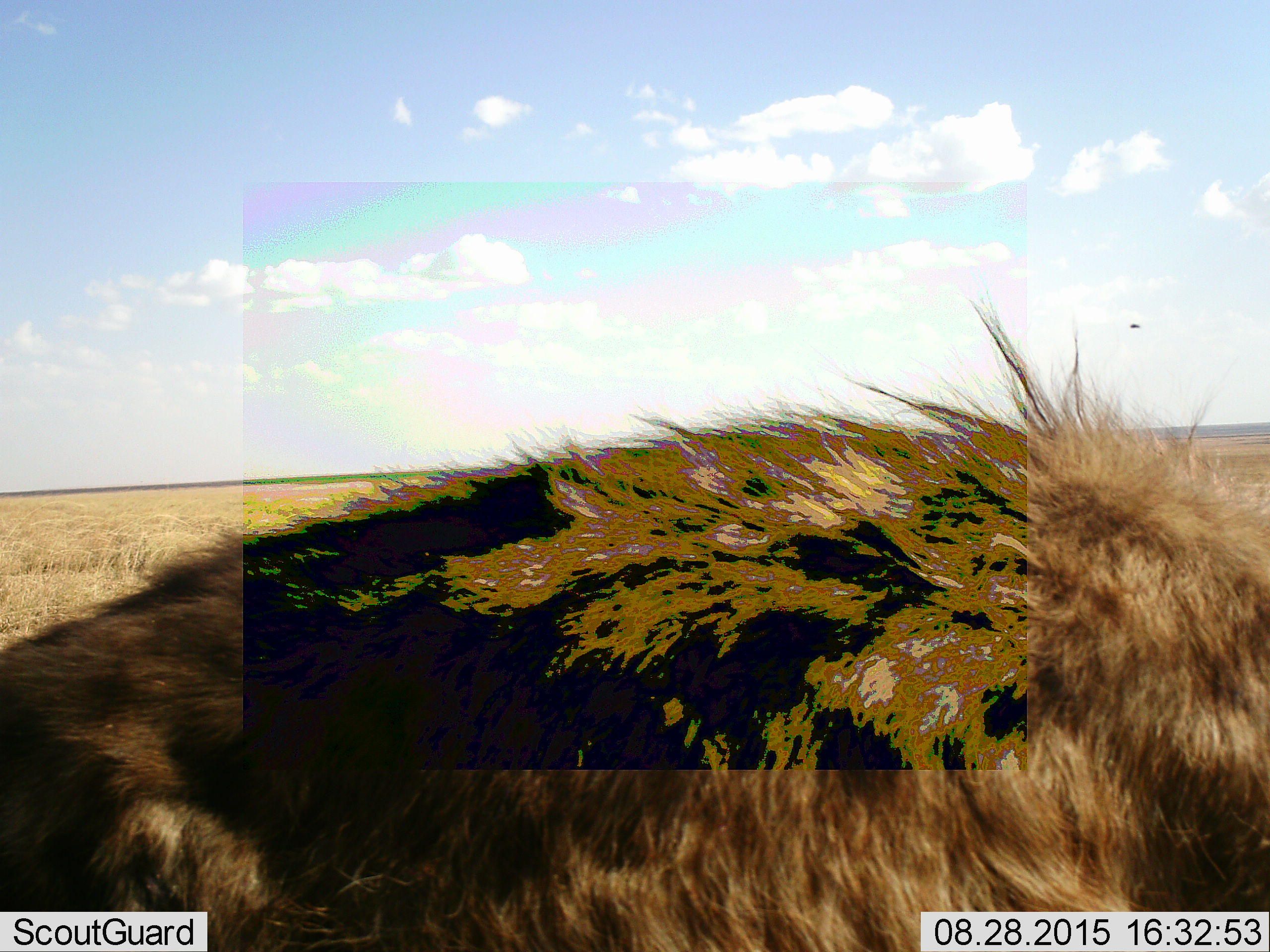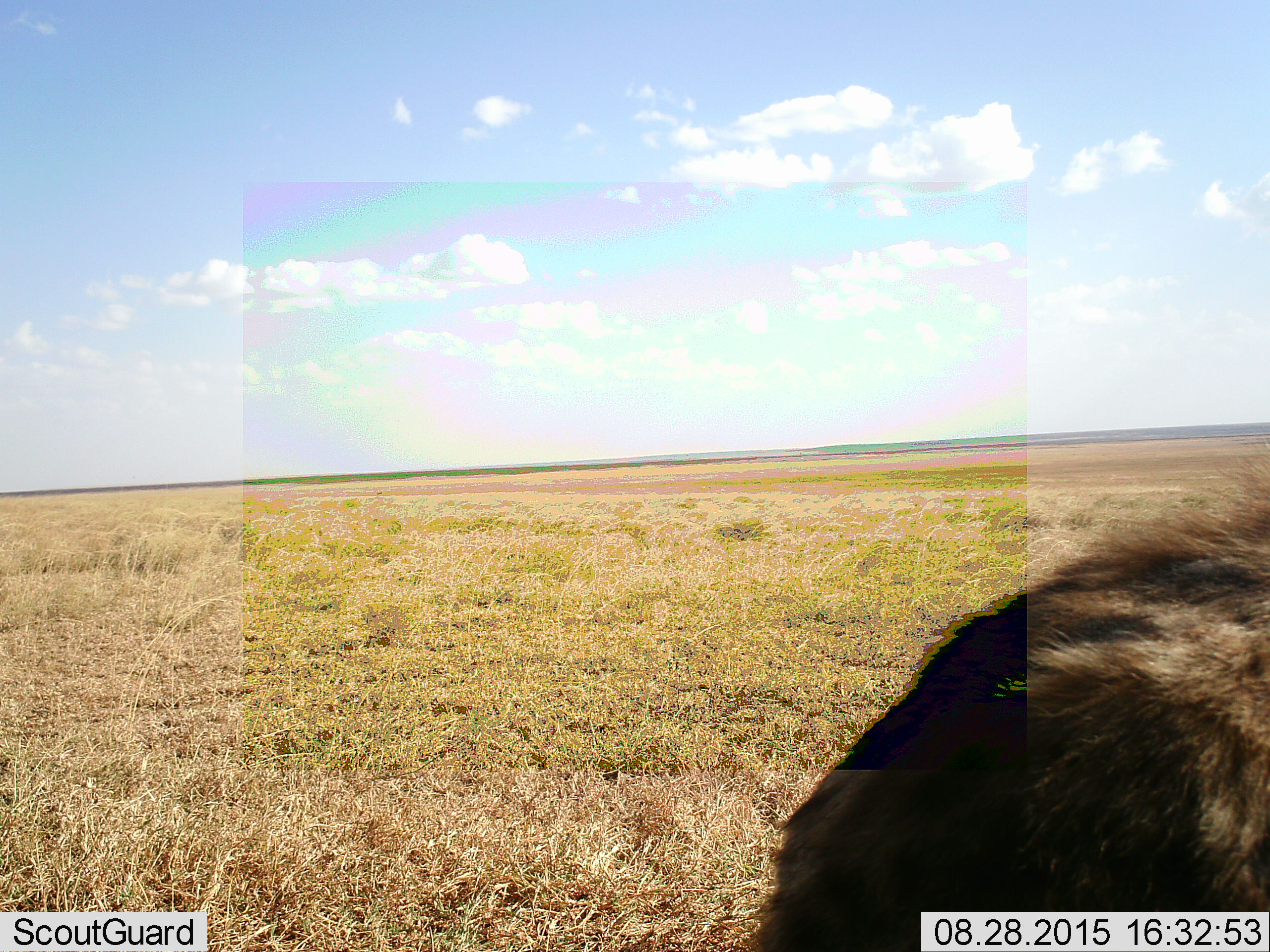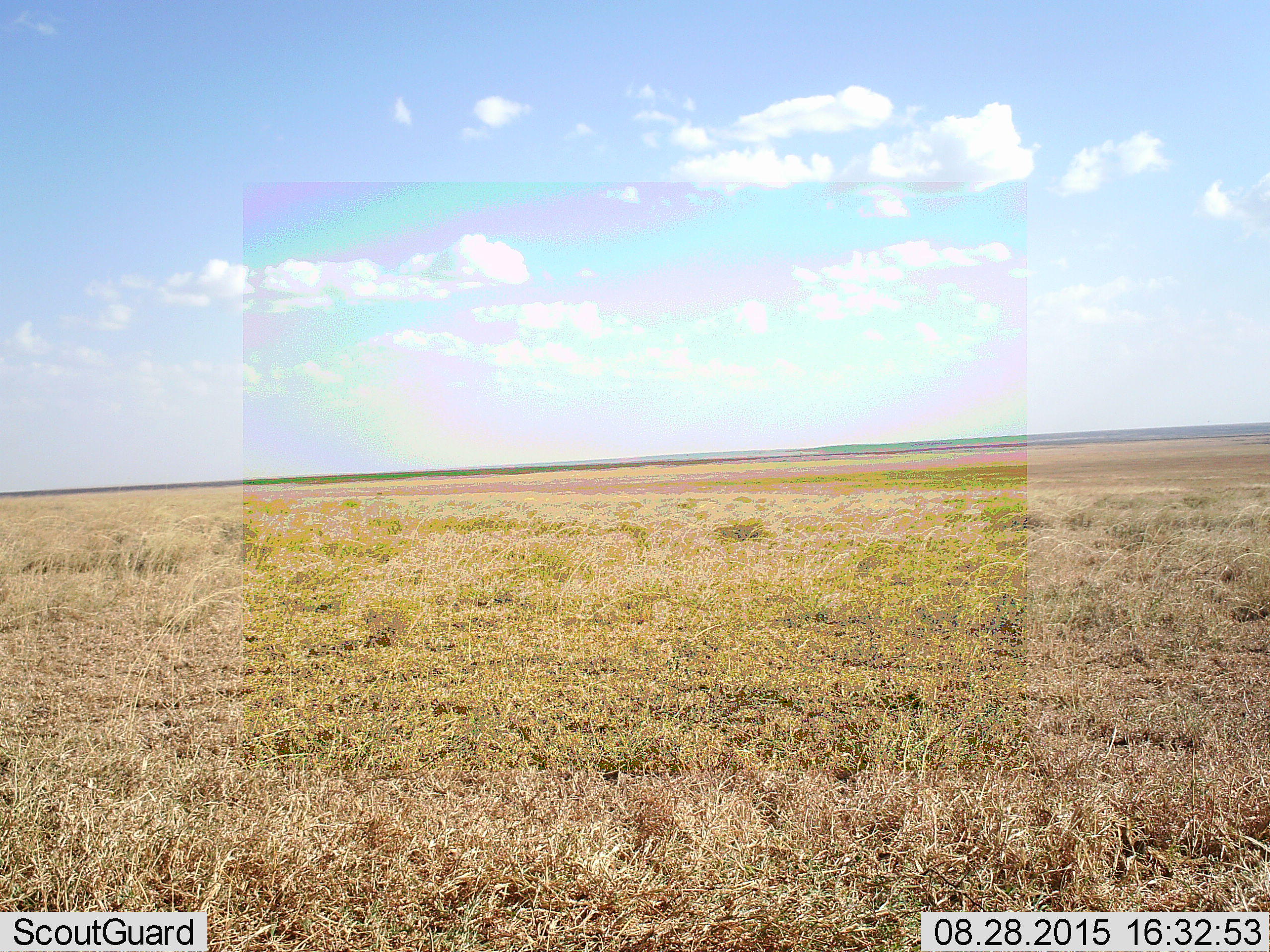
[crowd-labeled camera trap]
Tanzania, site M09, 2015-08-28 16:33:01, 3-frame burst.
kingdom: Animalia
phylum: Chordata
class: Mammalia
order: Carnivora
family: Hyaenidae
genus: Crocuta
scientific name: Crocuta crocuta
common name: spotted hyena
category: hyenaspotted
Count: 1.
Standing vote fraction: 0%.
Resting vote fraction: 0%.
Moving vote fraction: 100%.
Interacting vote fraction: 0%.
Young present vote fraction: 0%.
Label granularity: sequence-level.